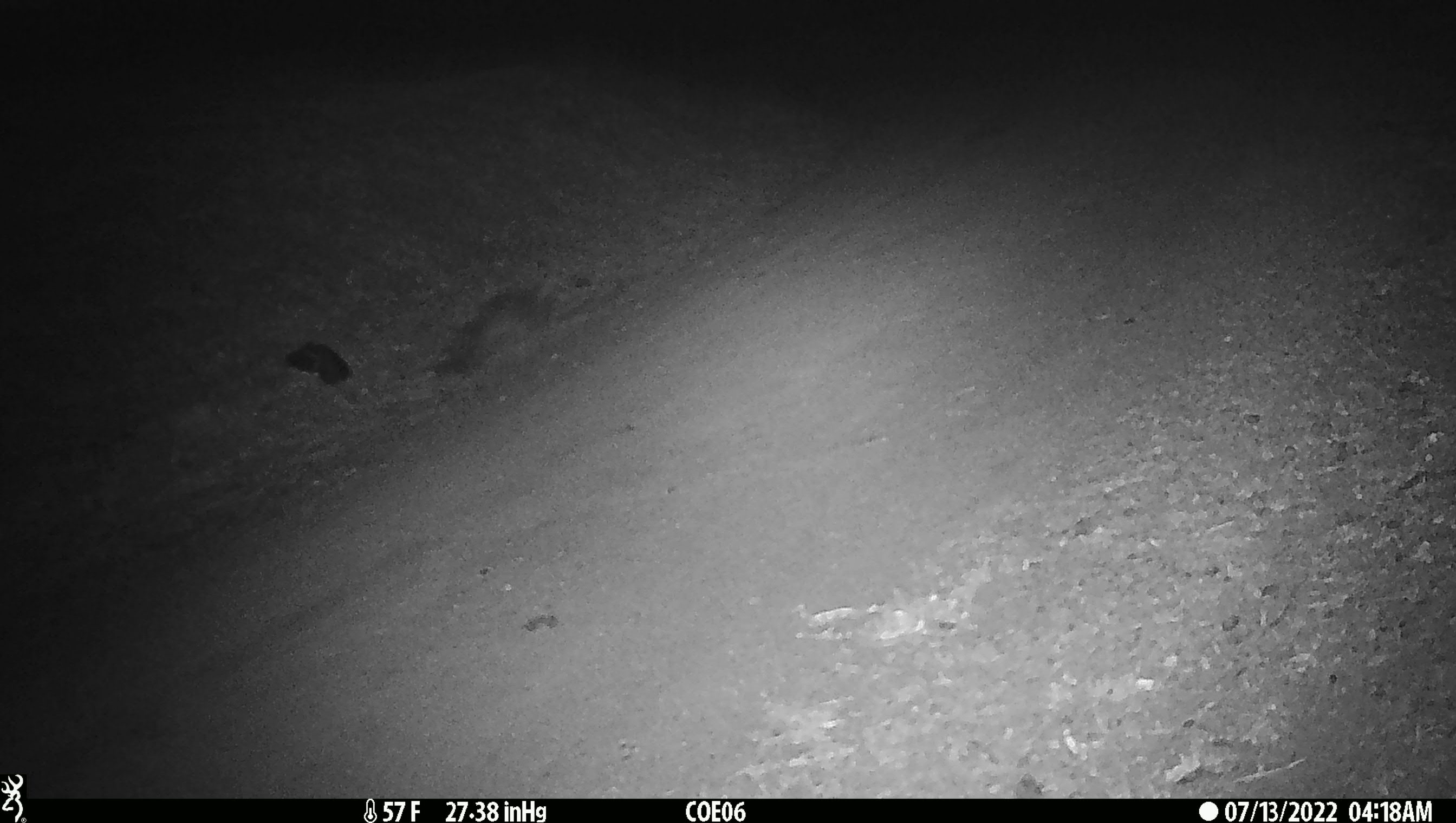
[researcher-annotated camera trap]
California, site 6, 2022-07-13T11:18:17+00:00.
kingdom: Animalia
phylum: Chordata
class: Mammalia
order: Carnivora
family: Canidae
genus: Urocyon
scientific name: Urocyon cinereoargenteus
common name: gray fox